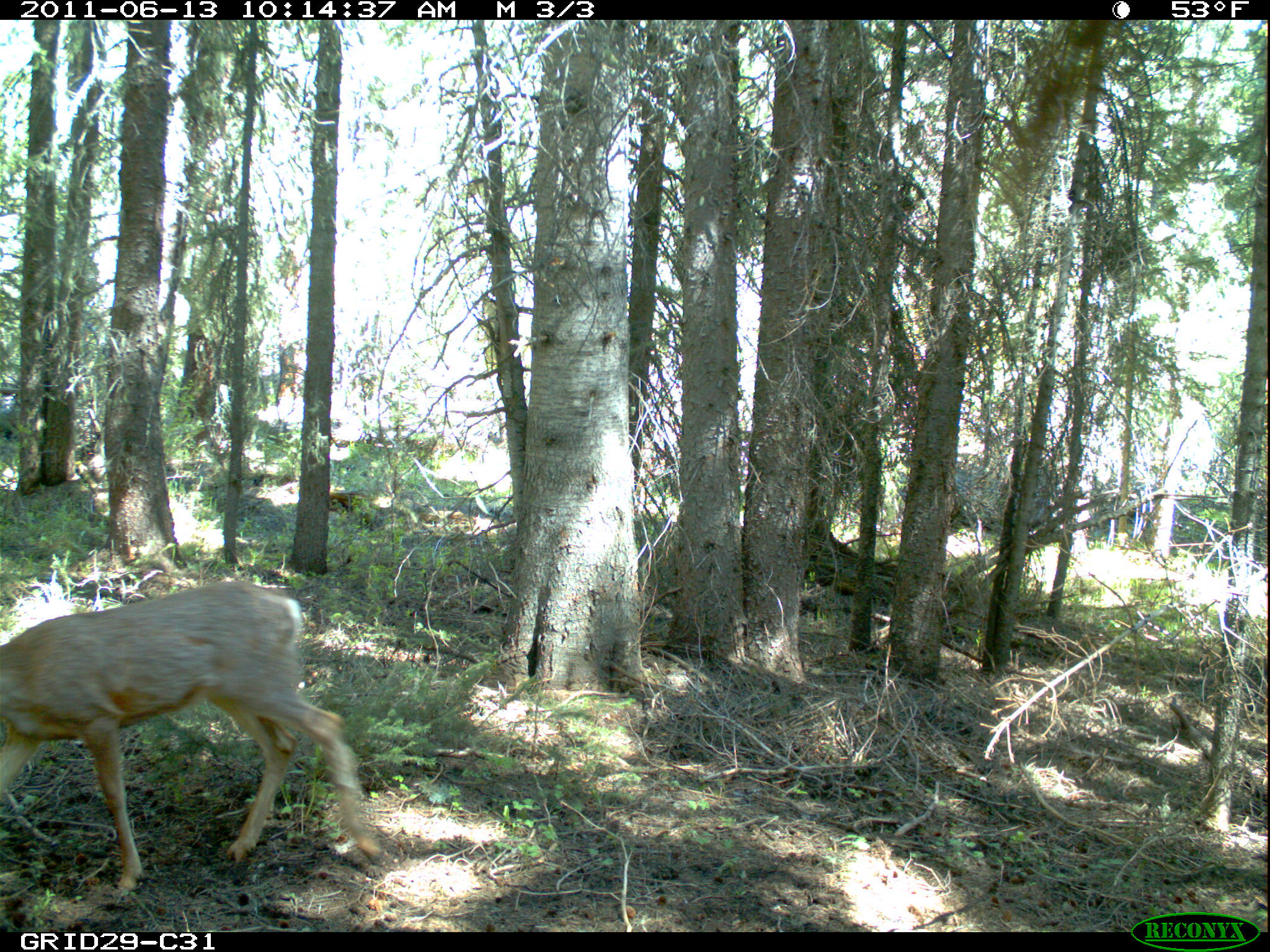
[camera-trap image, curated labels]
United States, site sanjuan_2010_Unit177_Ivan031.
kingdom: Animalia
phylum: Chordata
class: Mammalia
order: Artiodactyla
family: Cervidae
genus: Odocoileus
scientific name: Odocoileus hemionus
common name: mule deer